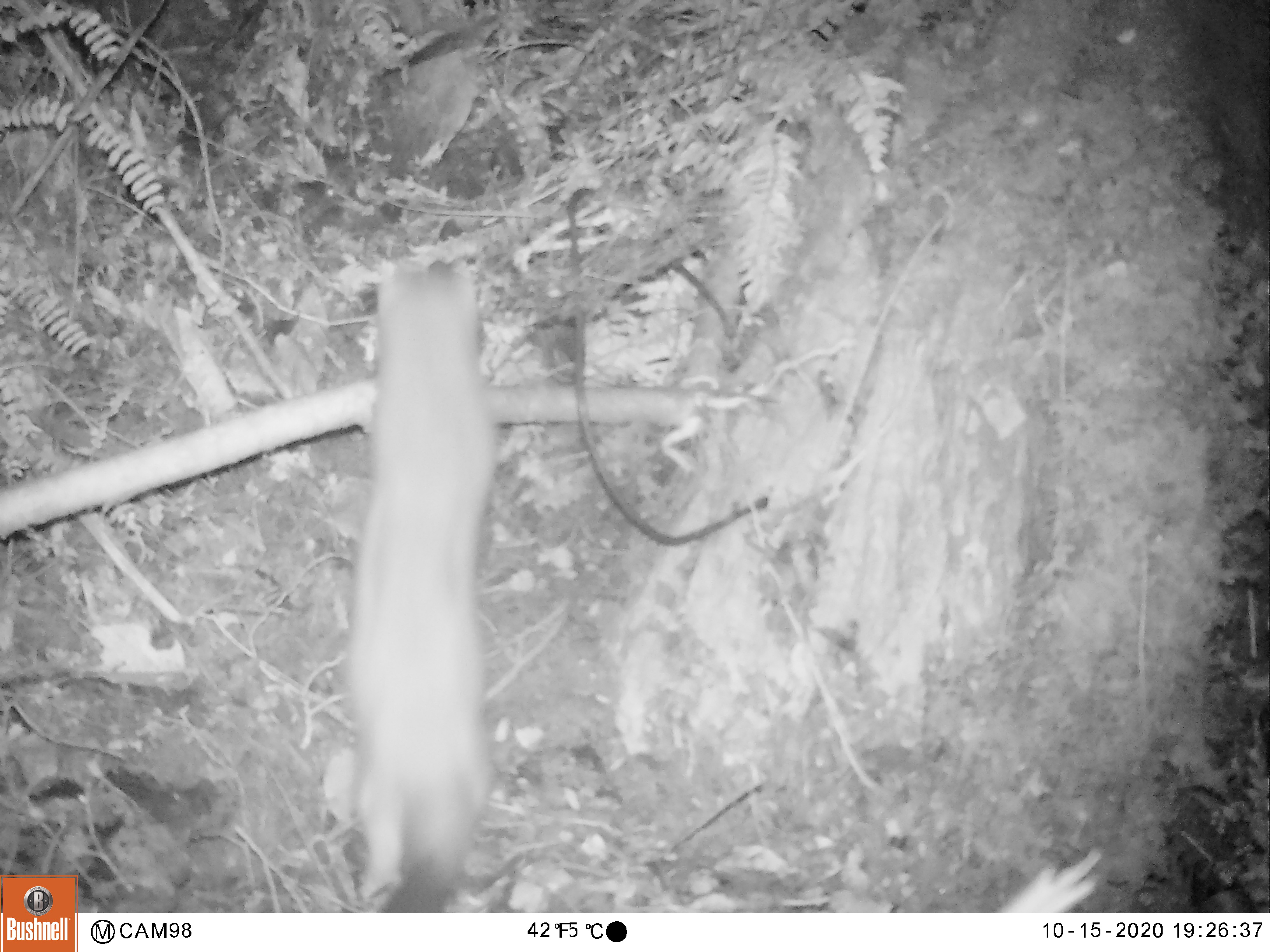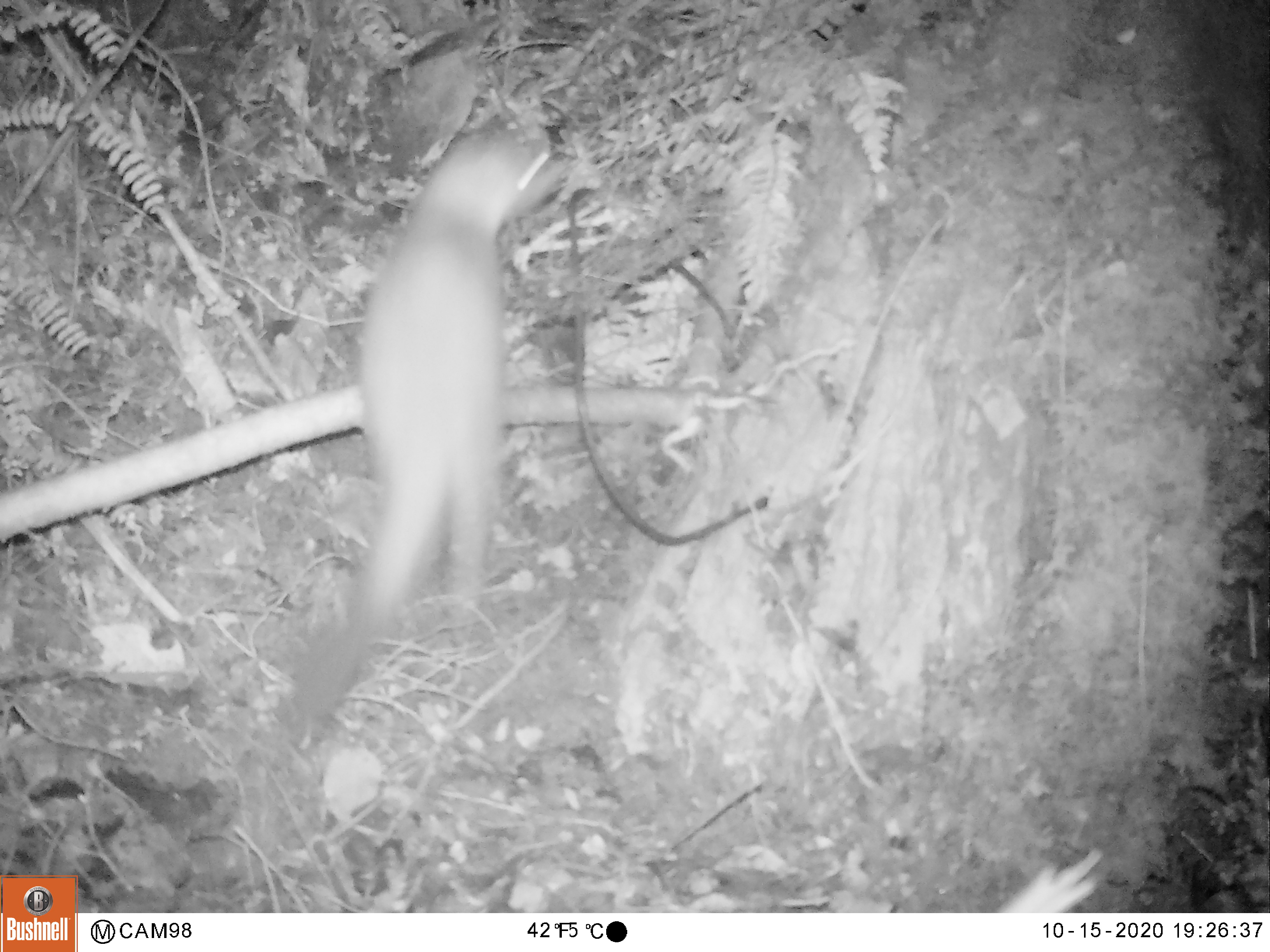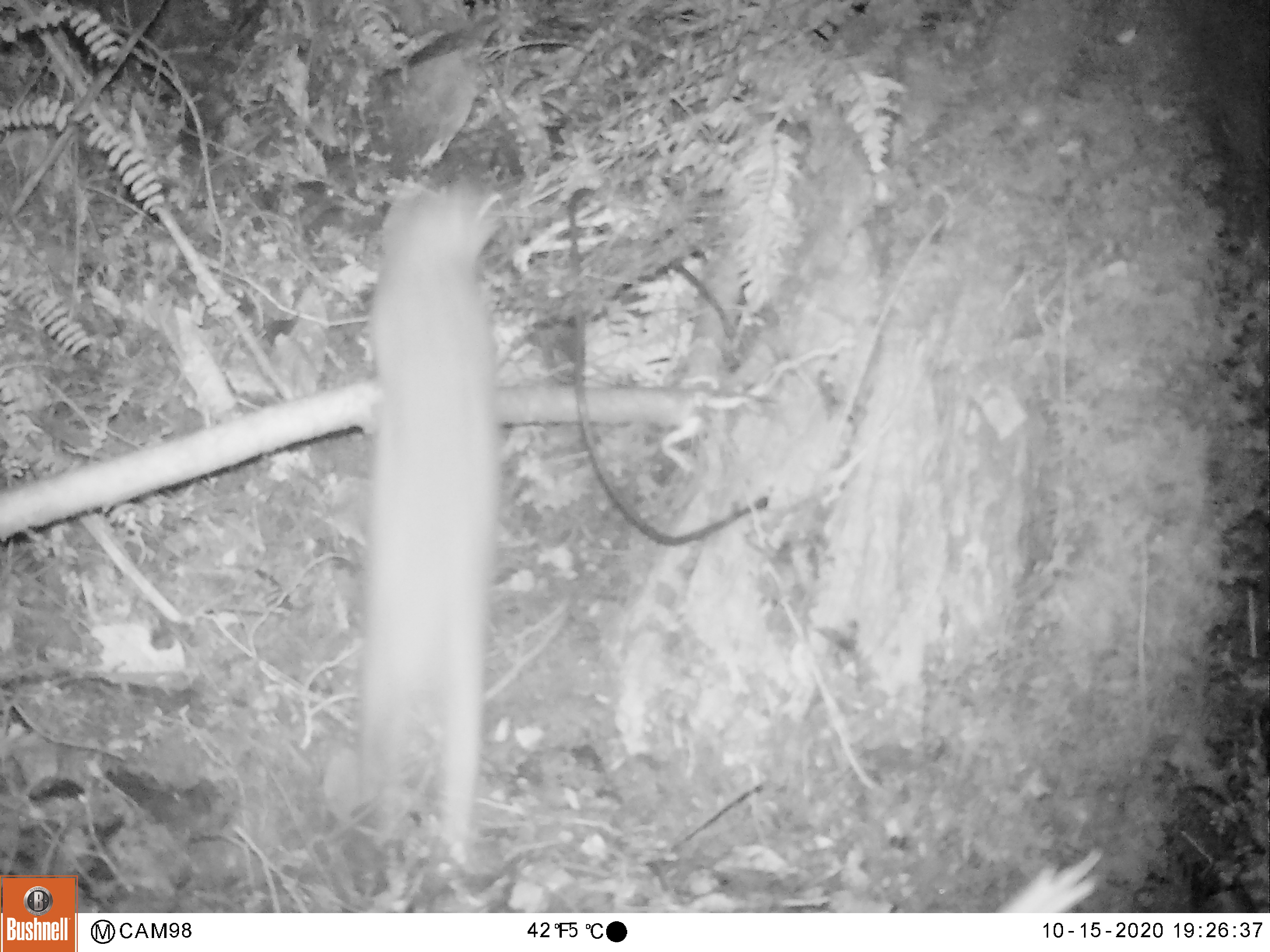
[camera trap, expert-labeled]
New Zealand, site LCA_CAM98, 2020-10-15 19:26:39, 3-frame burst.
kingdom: Animalia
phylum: Chordata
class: Mammalia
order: Carnivora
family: Mustelidae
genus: Mustela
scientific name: Mustela erminea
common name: stoat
Stoat (Mustela erminea).